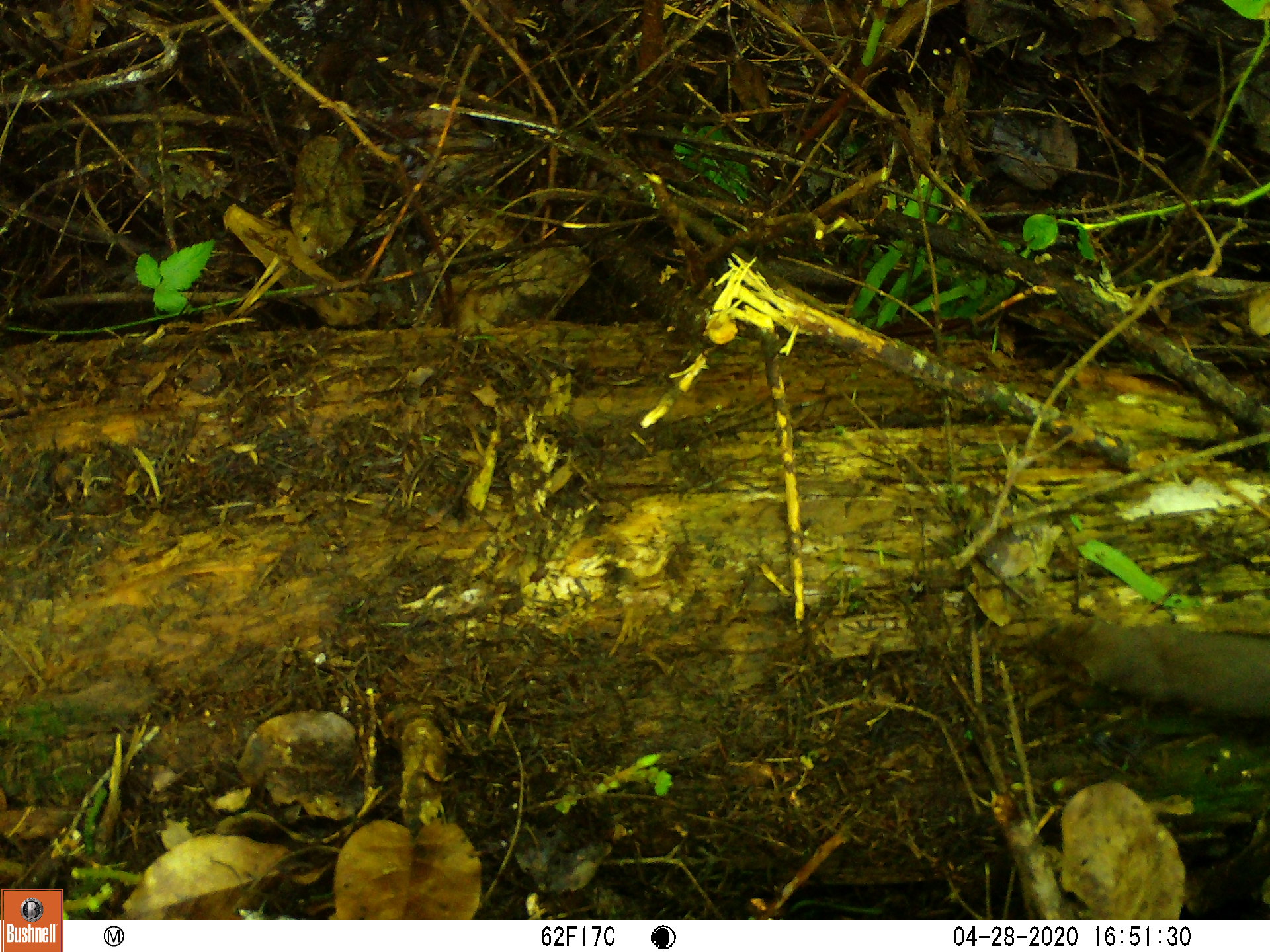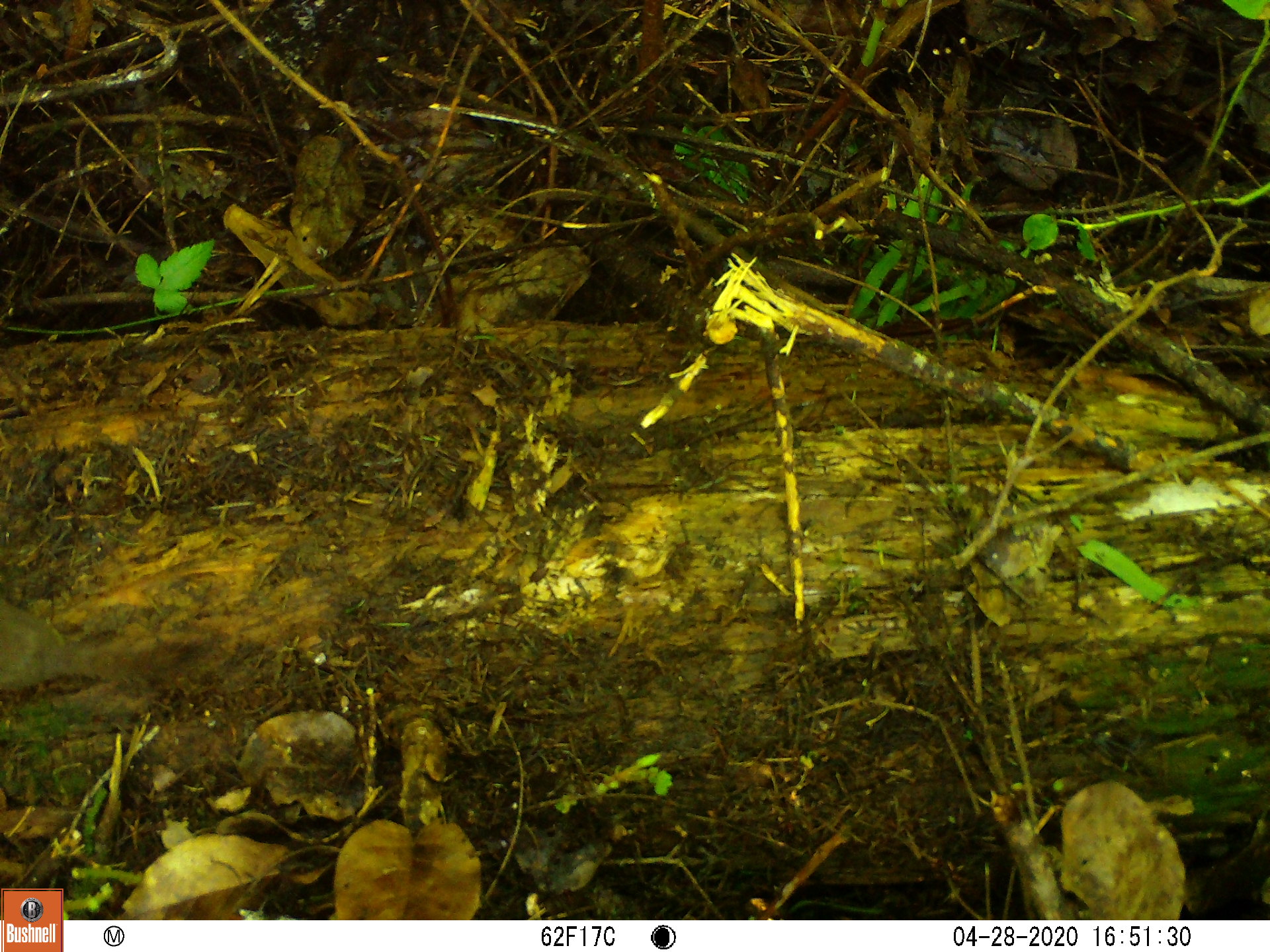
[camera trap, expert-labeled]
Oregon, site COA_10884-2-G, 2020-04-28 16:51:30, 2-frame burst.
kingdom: Animalia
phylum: Chordata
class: Mammalia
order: Carnivora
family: Mustelidae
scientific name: Mustelidae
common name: weasel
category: weasel family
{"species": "weasel family (weasel) (Mustelidae)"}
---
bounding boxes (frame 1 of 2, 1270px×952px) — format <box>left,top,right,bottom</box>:
weasel family: <box>1020,617,1263,727</box>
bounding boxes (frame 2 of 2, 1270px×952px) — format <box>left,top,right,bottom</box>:
weasel family: <box>3,599,237,704</box>